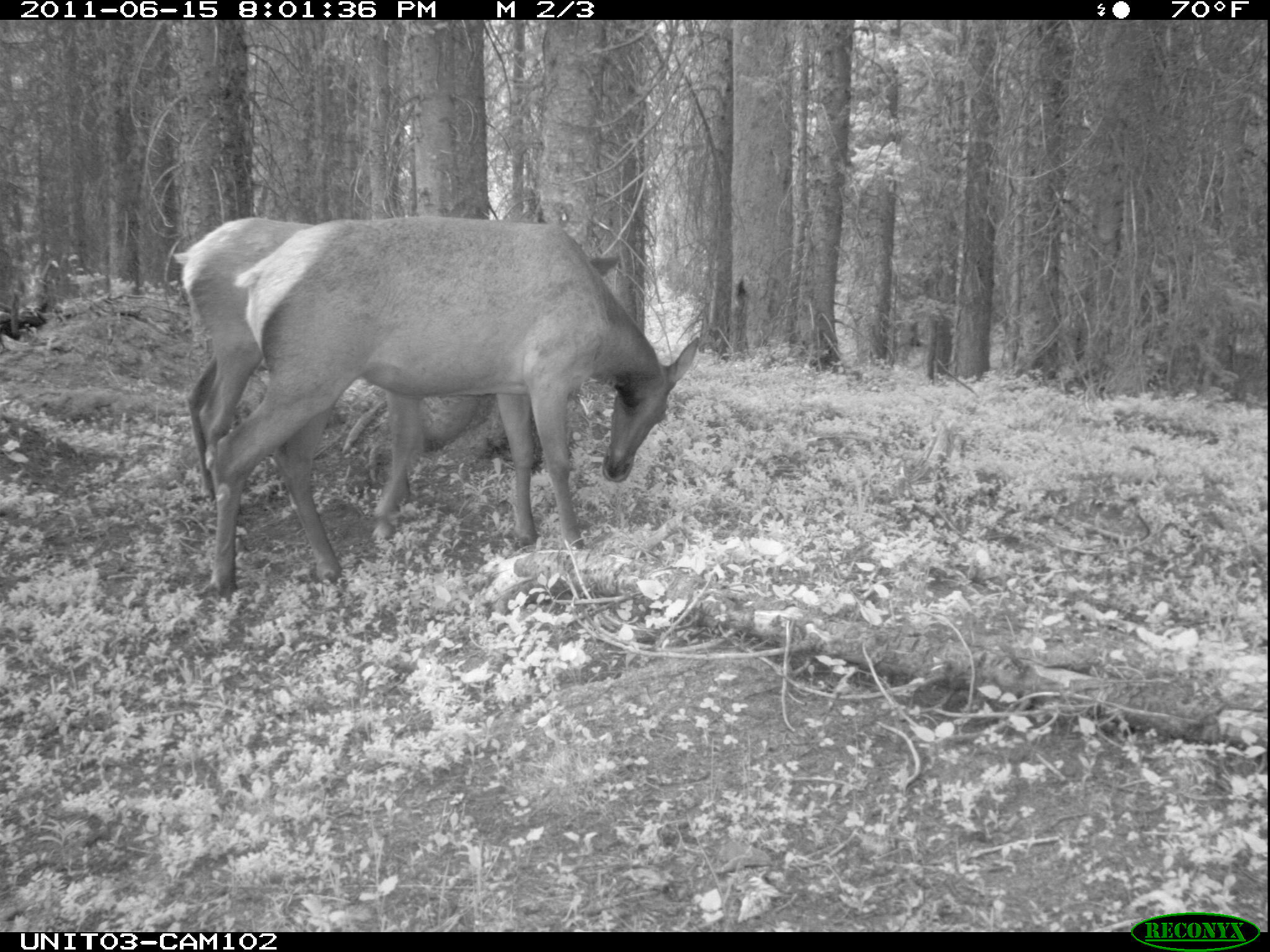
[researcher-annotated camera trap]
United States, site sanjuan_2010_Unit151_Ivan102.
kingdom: Animalia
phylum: Chordata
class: Mammalia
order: Artiodactyla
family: Cervidae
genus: Cervus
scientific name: Cervus elaphus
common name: red deer